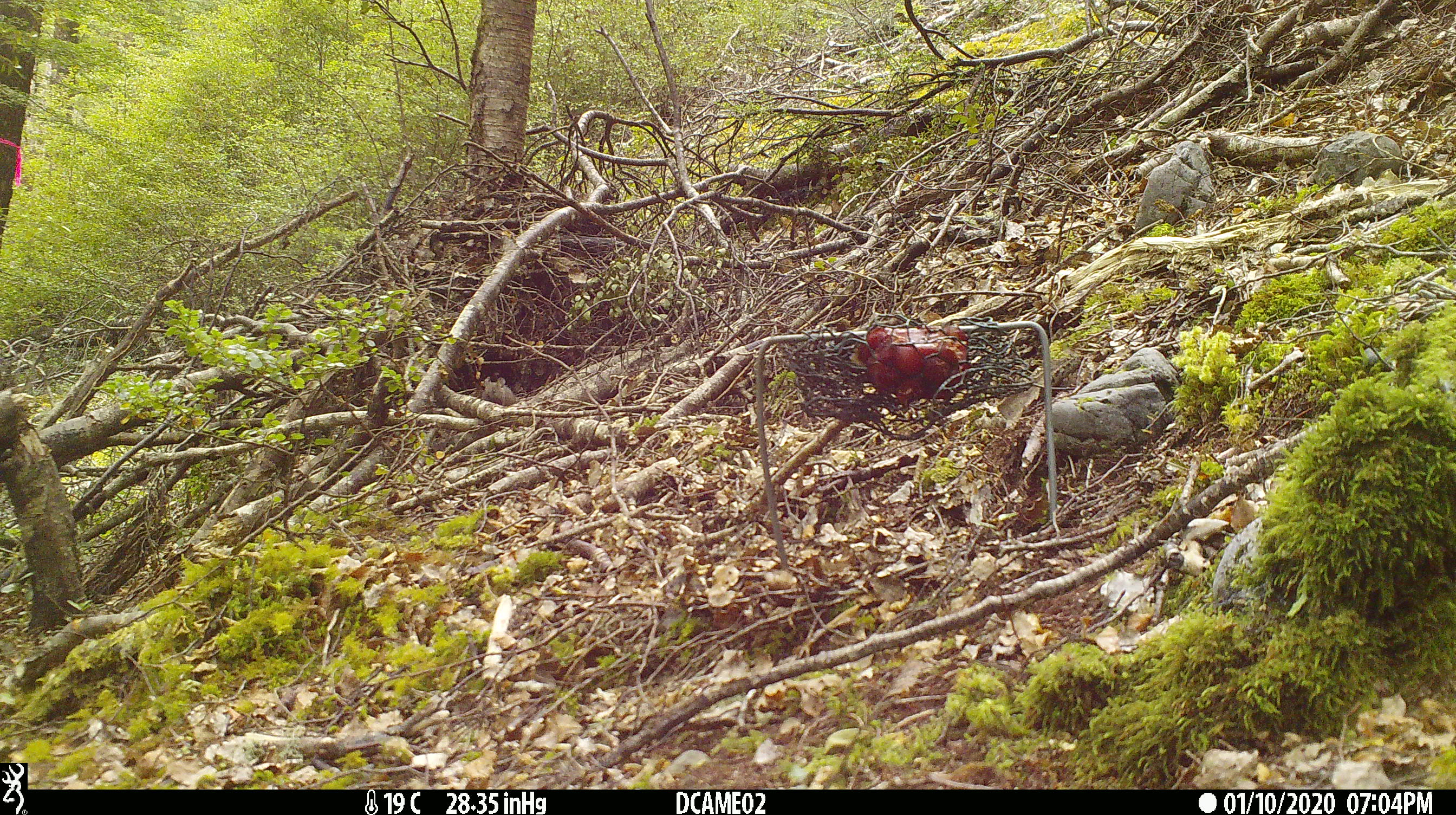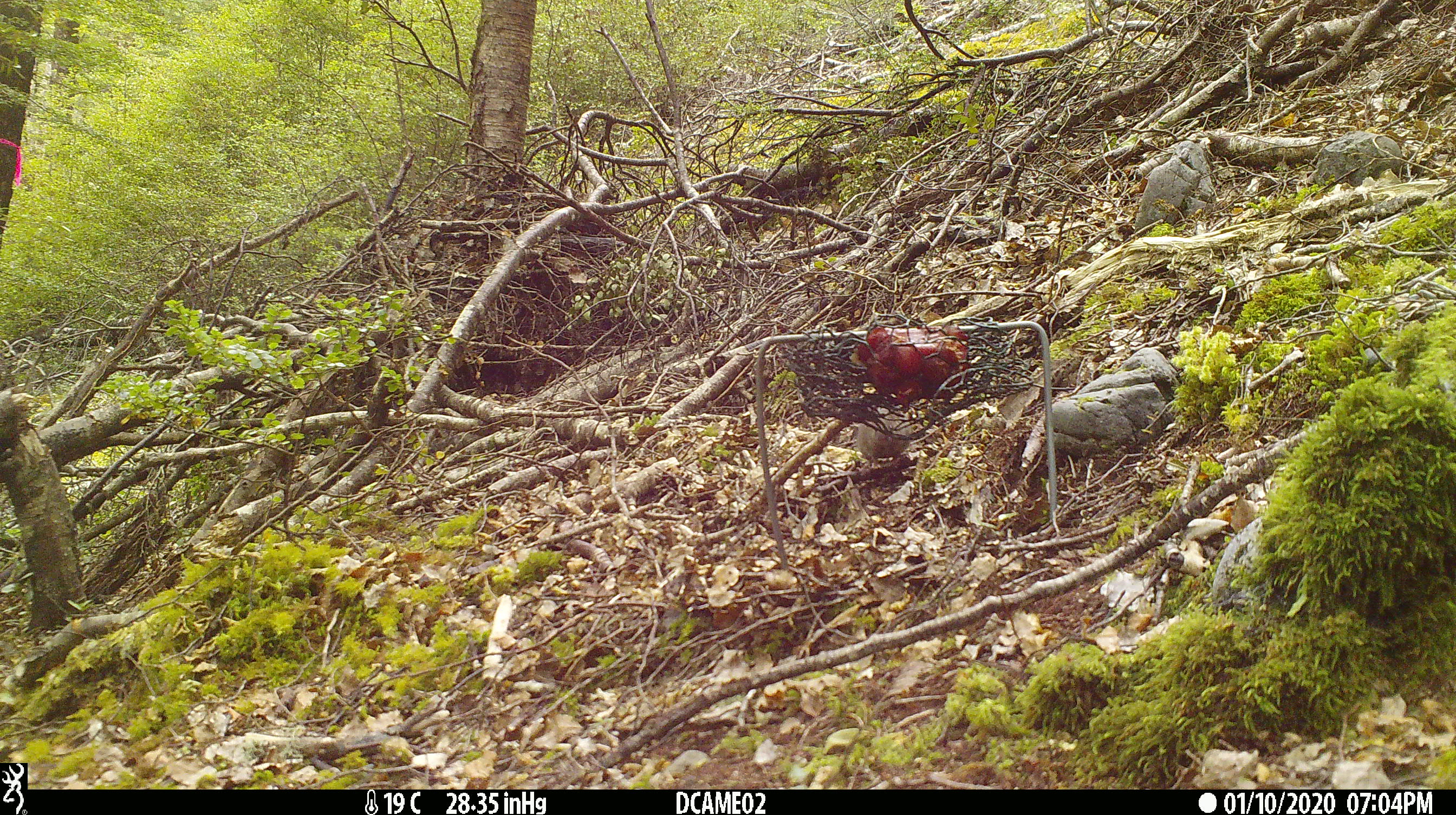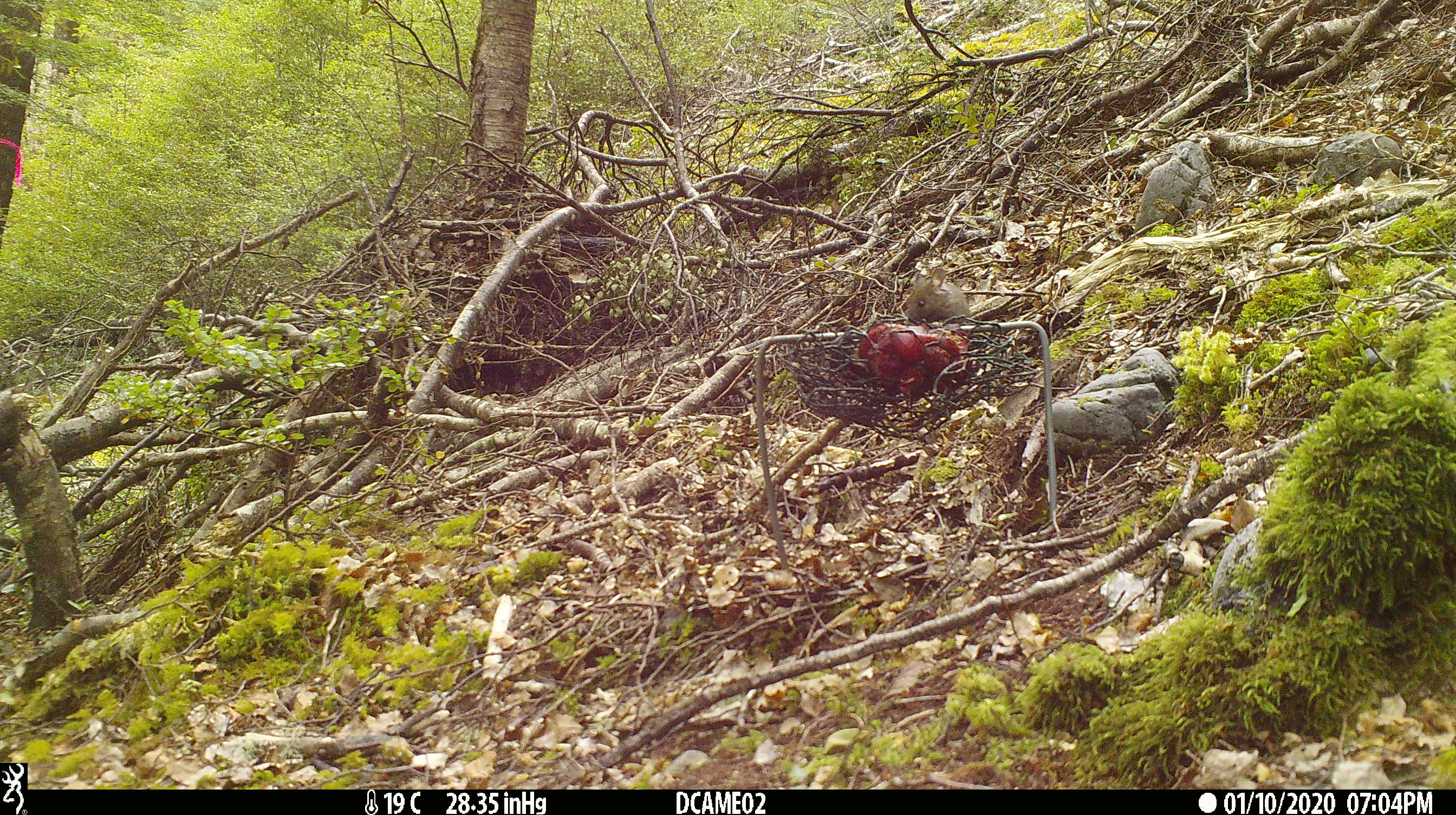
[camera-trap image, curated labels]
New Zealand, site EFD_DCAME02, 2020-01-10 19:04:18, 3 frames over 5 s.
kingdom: Animalia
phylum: Chordata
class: Mammalia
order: Rodentia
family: Muridae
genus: Mus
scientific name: Mus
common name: mouse